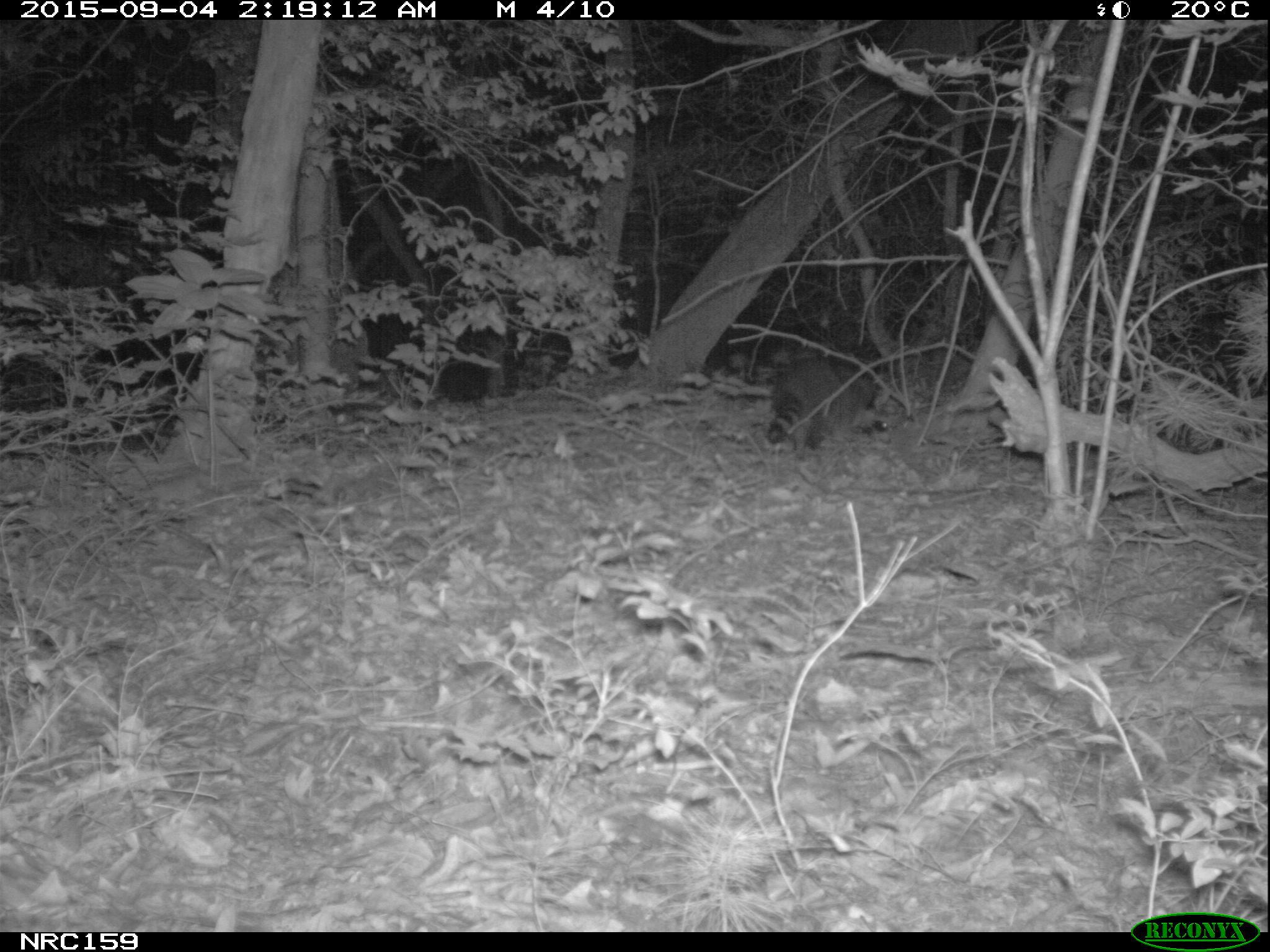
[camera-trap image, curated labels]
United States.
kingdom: Animalia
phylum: Chordata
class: Mammalia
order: Carnivora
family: Procyonidae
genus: Procyon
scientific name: Procyon lotor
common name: northern raccoon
Northern Raccoon (Procyon lotor).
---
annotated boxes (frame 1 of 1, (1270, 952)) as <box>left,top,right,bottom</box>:
Northern Raccoon: <box>761,352,900,454</box>